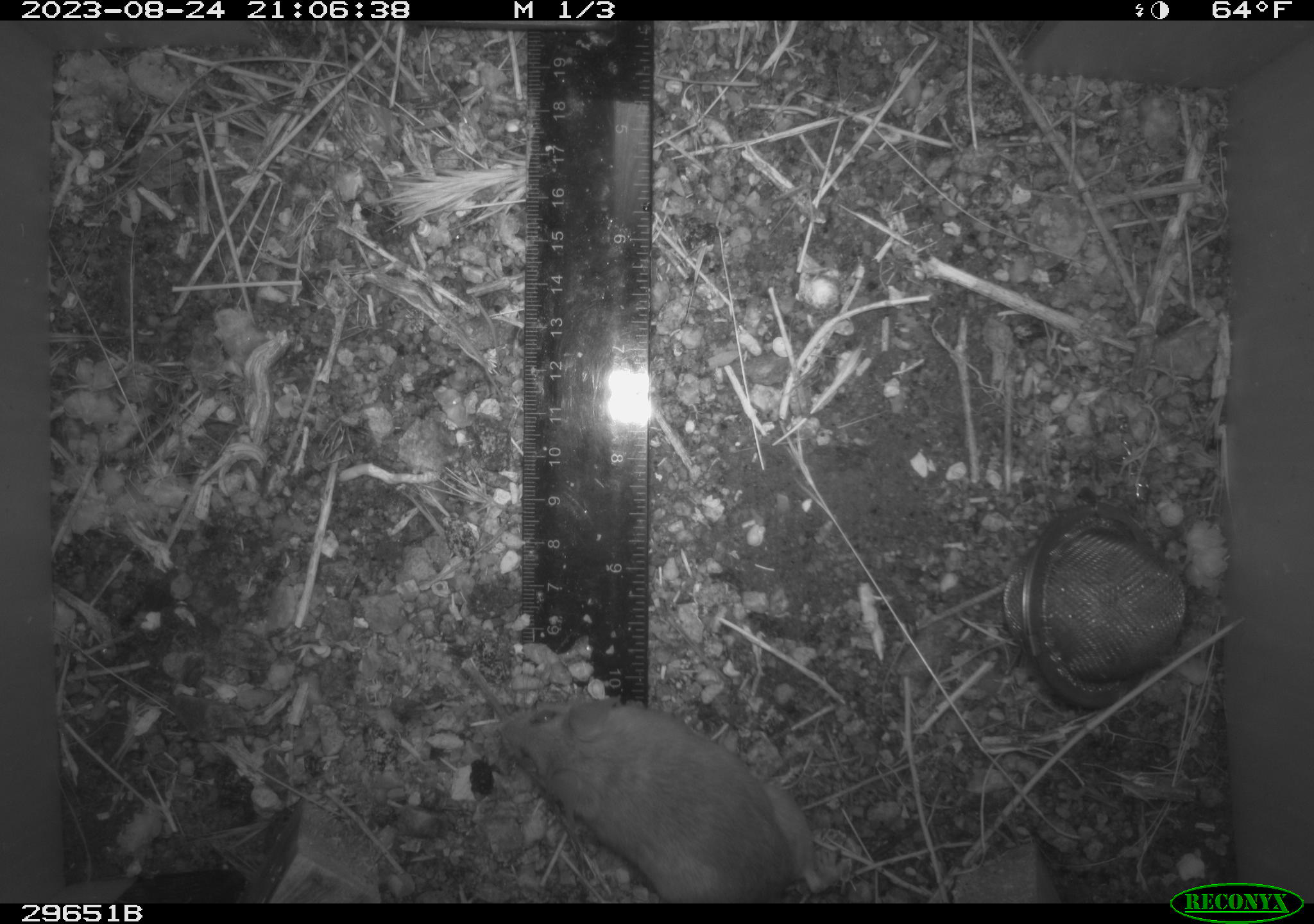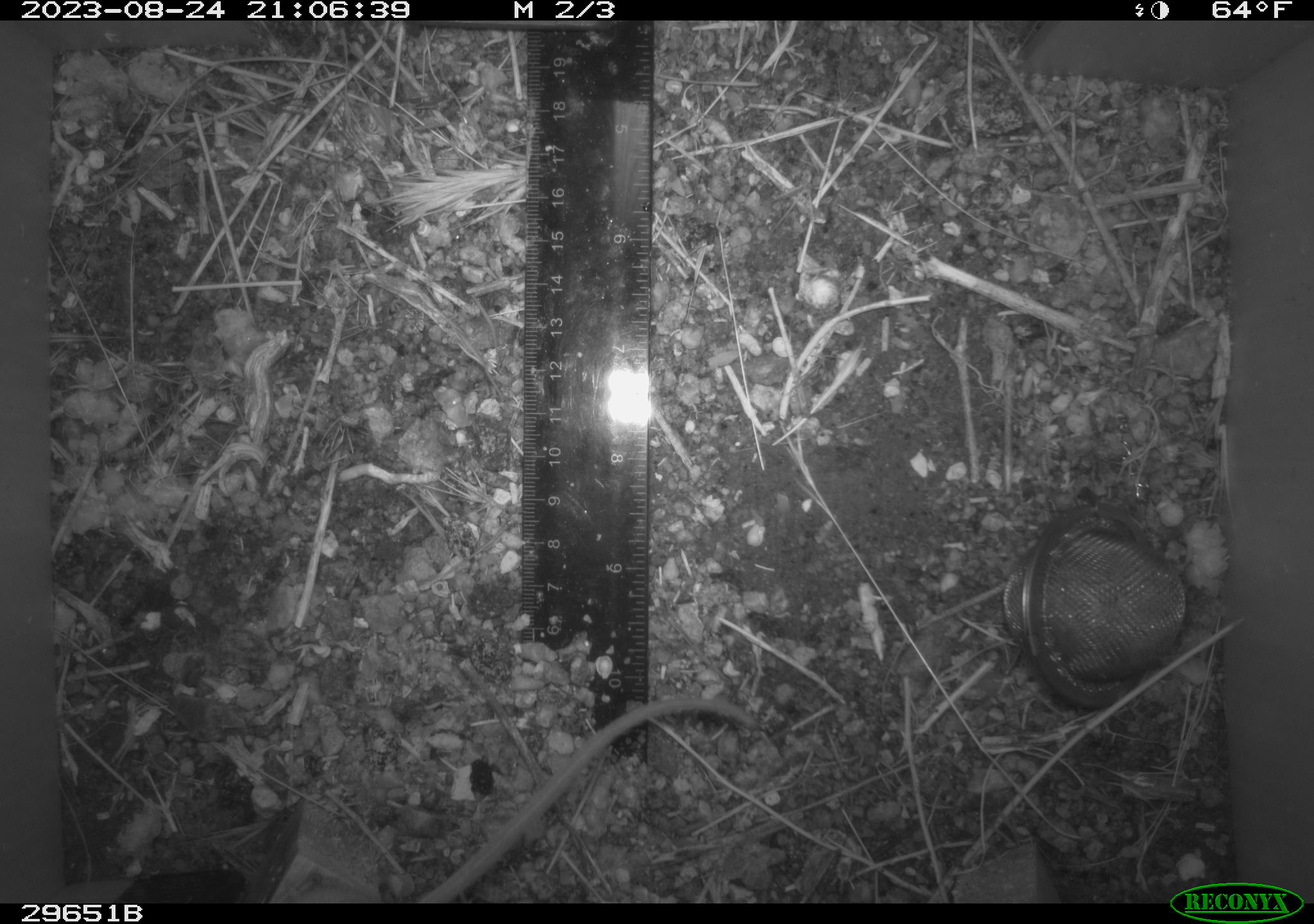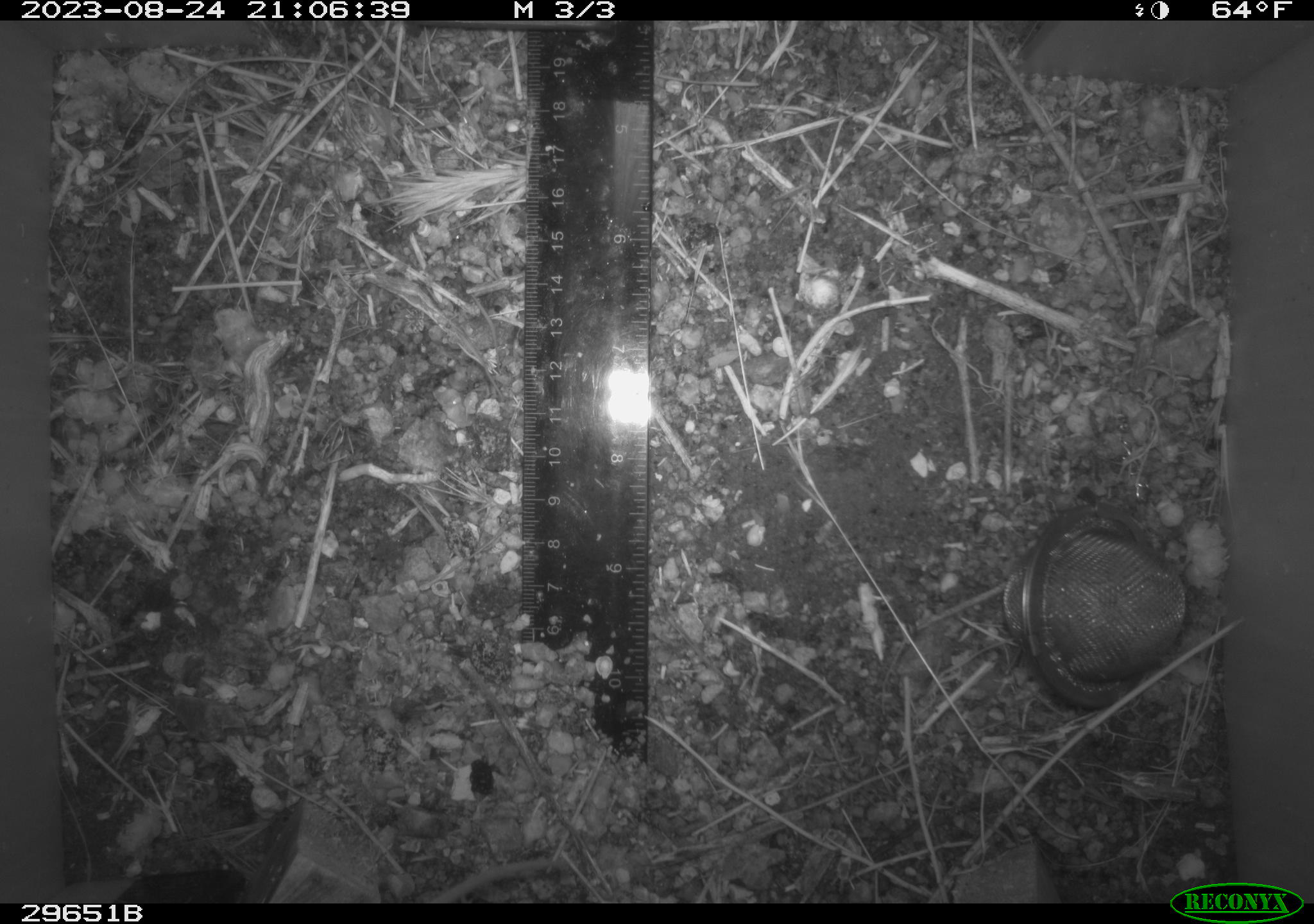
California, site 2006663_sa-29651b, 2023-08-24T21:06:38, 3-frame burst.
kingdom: Animalia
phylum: Chordata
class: Mammalia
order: Rodentia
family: Heteromyidae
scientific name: Heteromyidae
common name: kangaroo rats and pocket mice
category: heteromyidae family